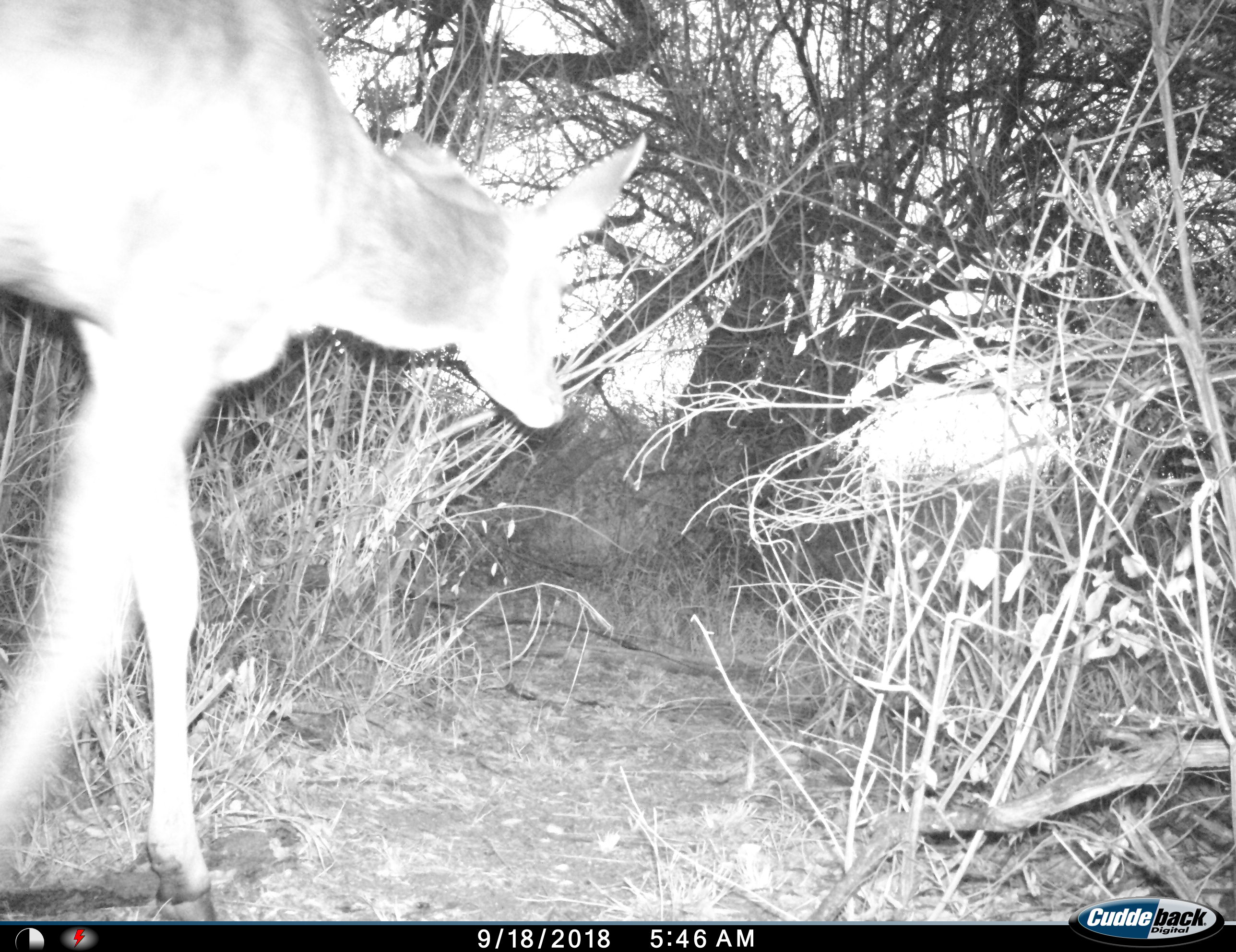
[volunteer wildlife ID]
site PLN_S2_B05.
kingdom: Animalia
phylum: Chordata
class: Mammalia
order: Artiodactyla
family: Bovidae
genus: Aepyceros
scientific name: Aepyceros melampus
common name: impala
Impala (Aepyceros melampus), count 1. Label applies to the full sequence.